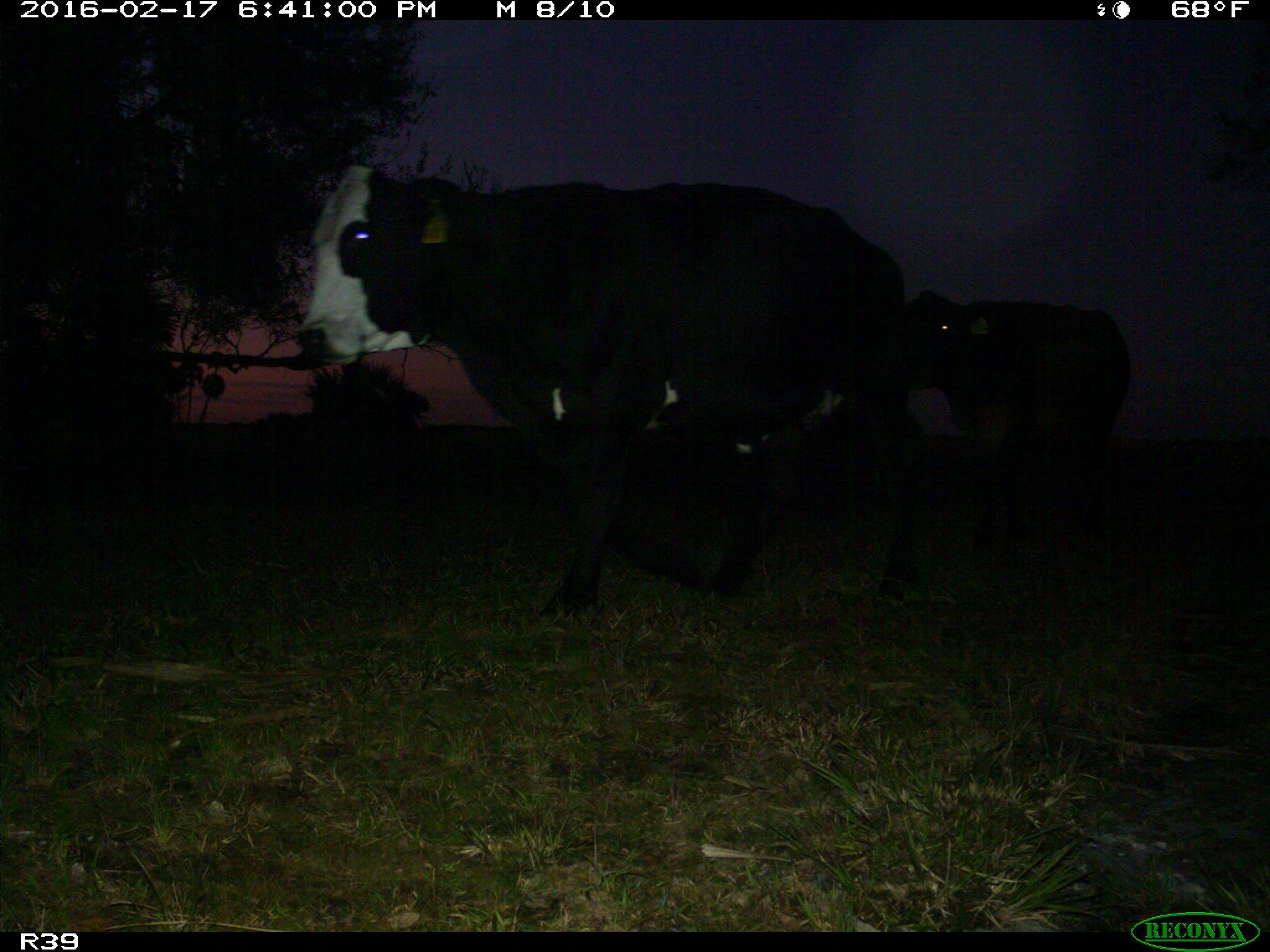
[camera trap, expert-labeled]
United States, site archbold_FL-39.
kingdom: Animalia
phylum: Chordata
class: Mammalia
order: Artiodactyla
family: Bovidae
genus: Bos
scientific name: Bos taurus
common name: domestic cow